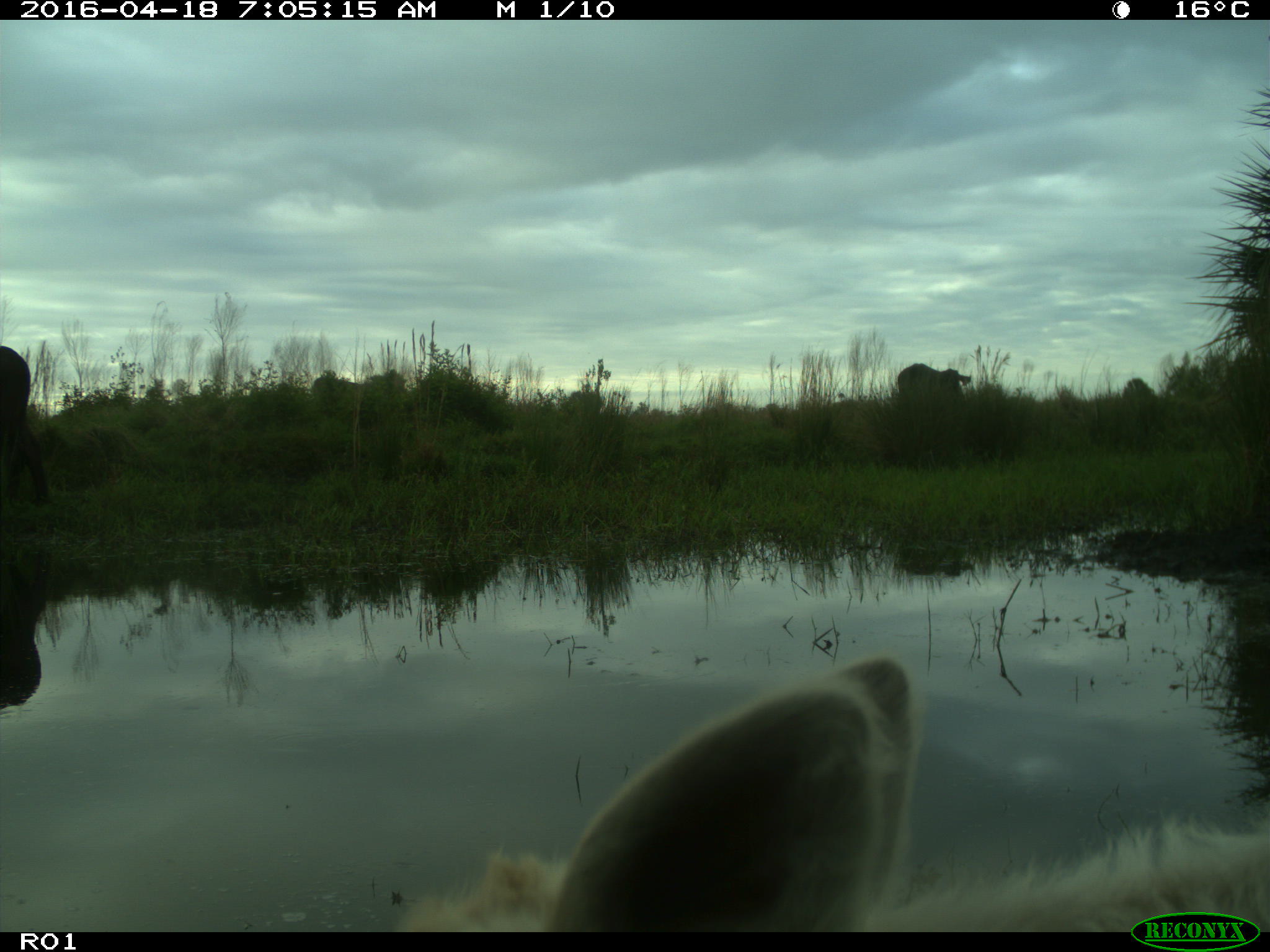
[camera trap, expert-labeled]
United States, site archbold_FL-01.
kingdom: Animalia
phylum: Chordata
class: Mammalia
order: Artiodactyla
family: Bovidae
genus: Bos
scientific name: Bos taurus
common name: domestic cow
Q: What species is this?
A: Bos taurus (domestic cow).